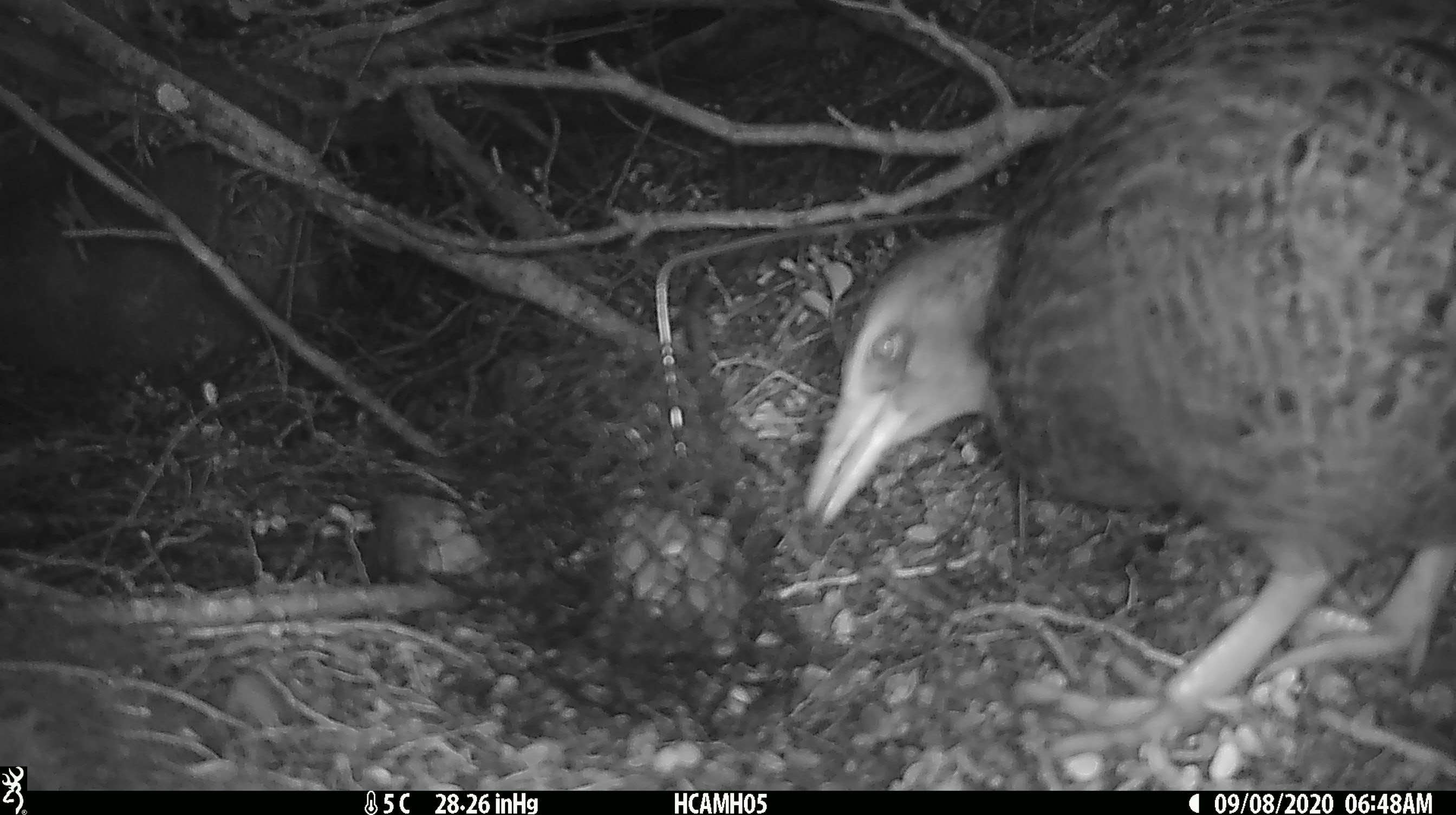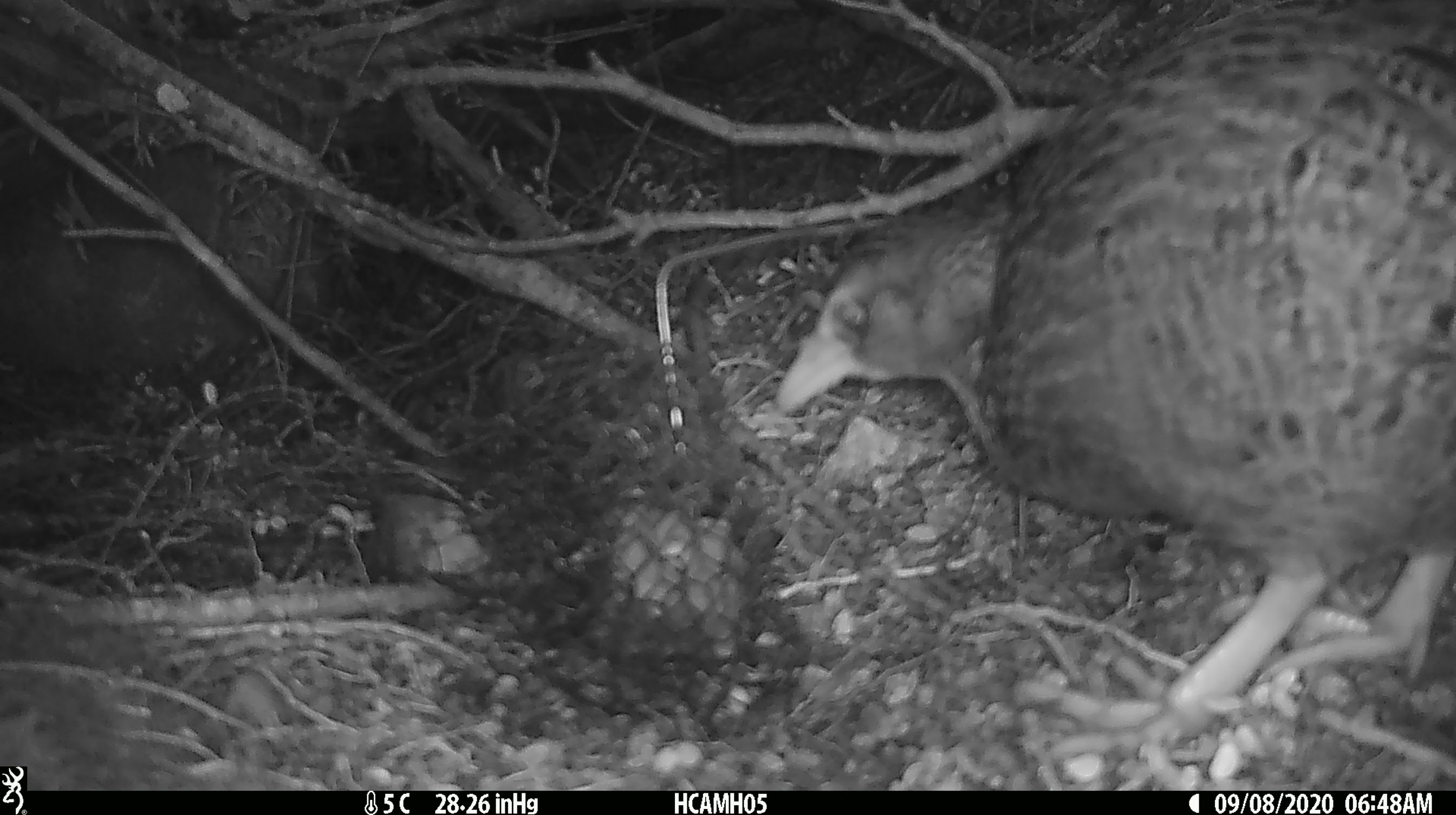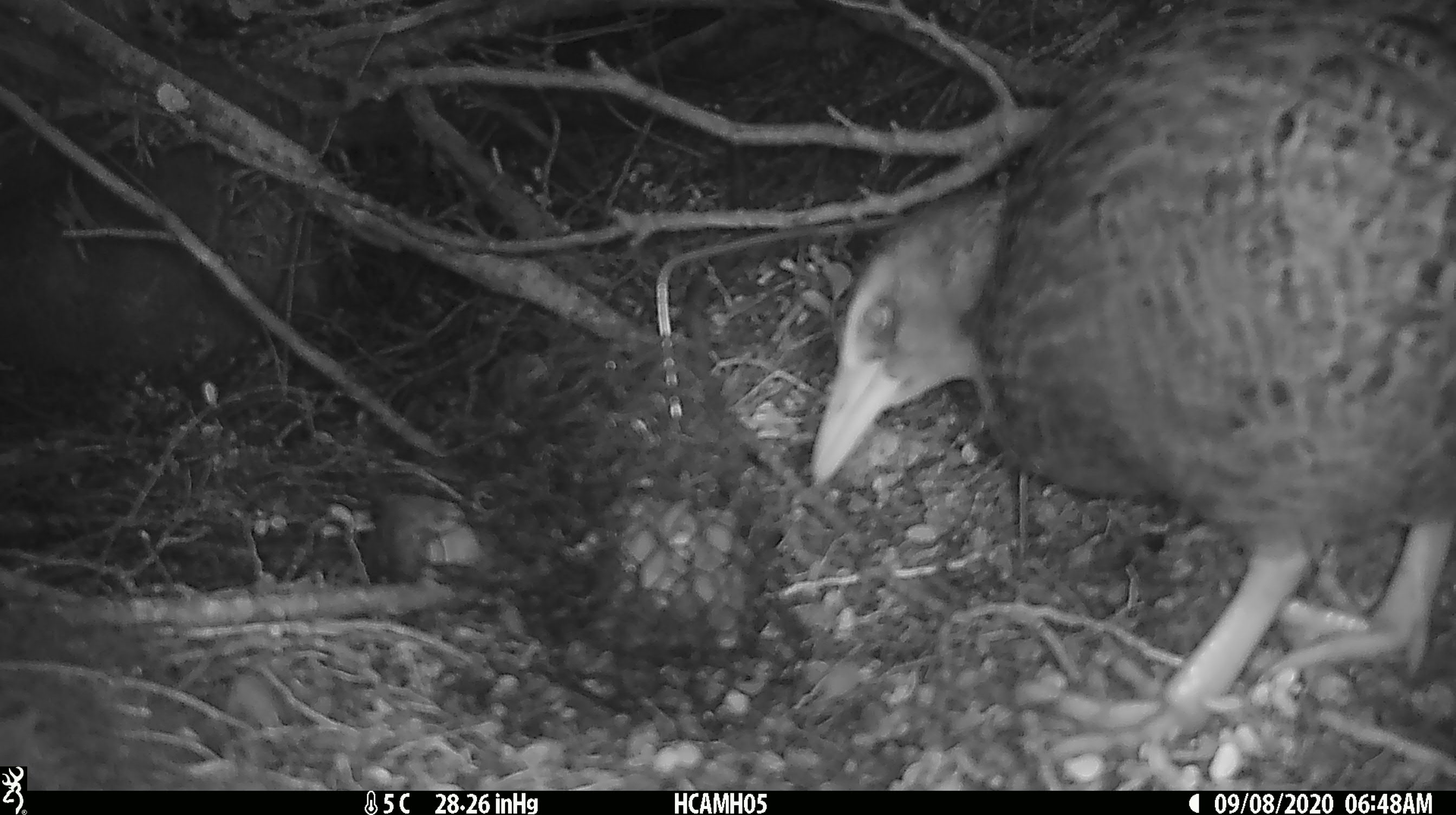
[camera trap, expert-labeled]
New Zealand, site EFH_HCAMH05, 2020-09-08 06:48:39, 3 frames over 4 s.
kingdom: Animalia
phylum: Chordata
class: Aves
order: Gruiformes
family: Rallidae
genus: Gallirallus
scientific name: Gallirallus australis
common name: weka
Weka (Gallirallus australis).